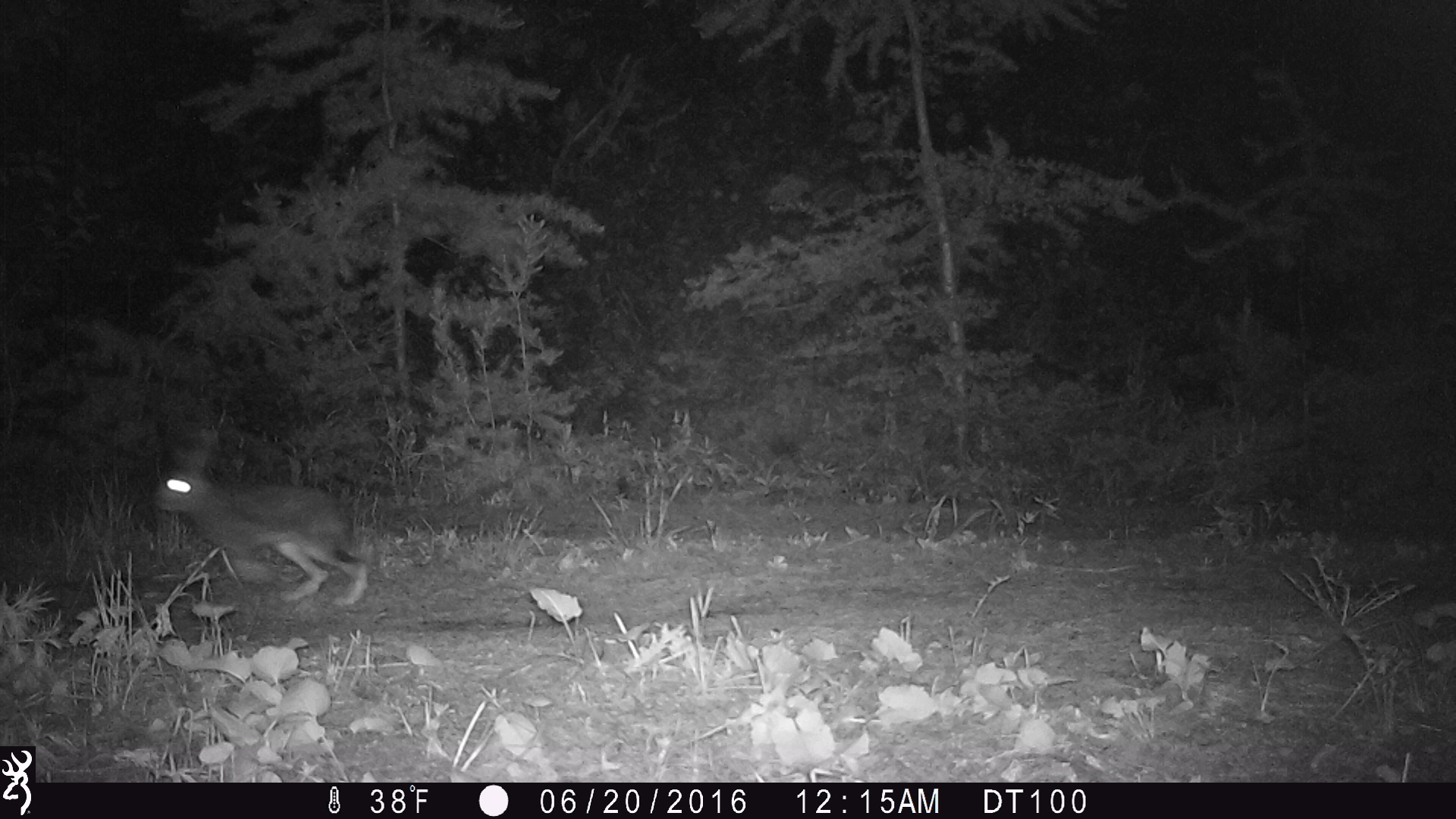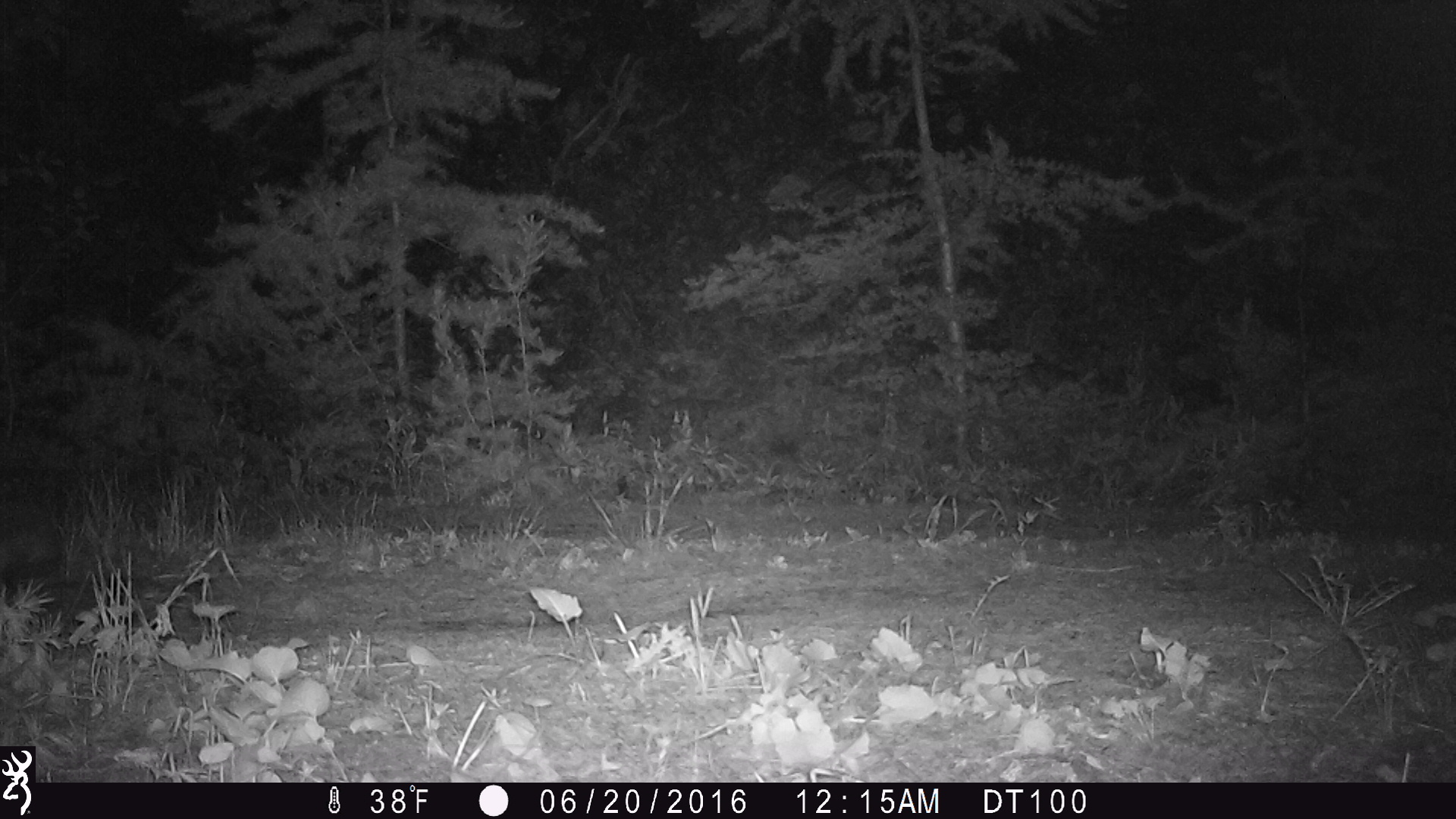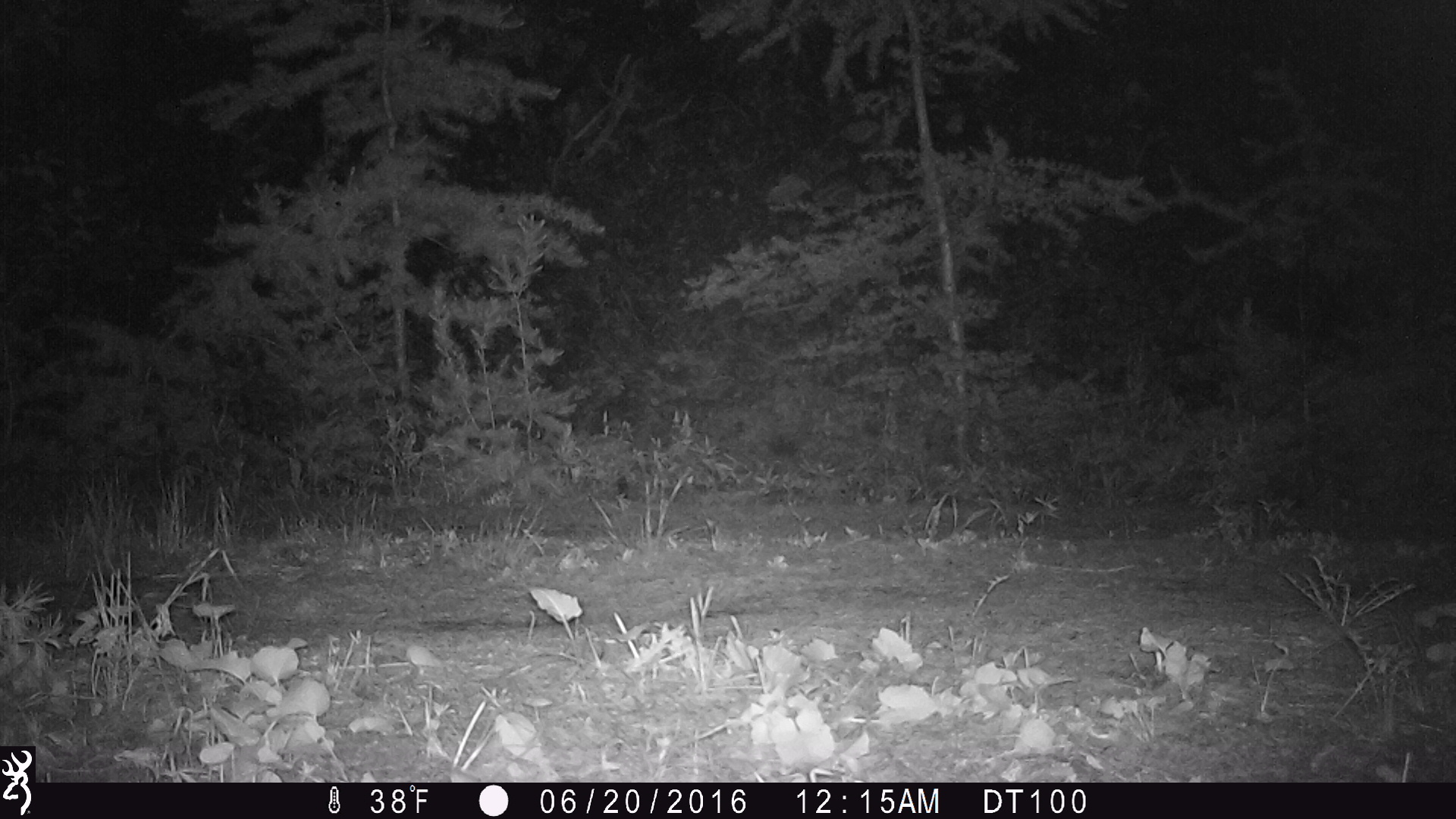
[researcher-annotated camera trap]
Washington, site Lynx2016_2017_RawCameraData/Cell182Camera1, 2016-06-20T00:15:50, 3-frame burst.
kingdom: Animalia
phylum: Chordata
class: Mammalia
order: Lagomorpha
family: Leporidae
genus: Lepus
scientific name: Lepus americanus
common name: snowshoe hare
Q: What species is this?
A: Lepus americanus (snowshoe hare).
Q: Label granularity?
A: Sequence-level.